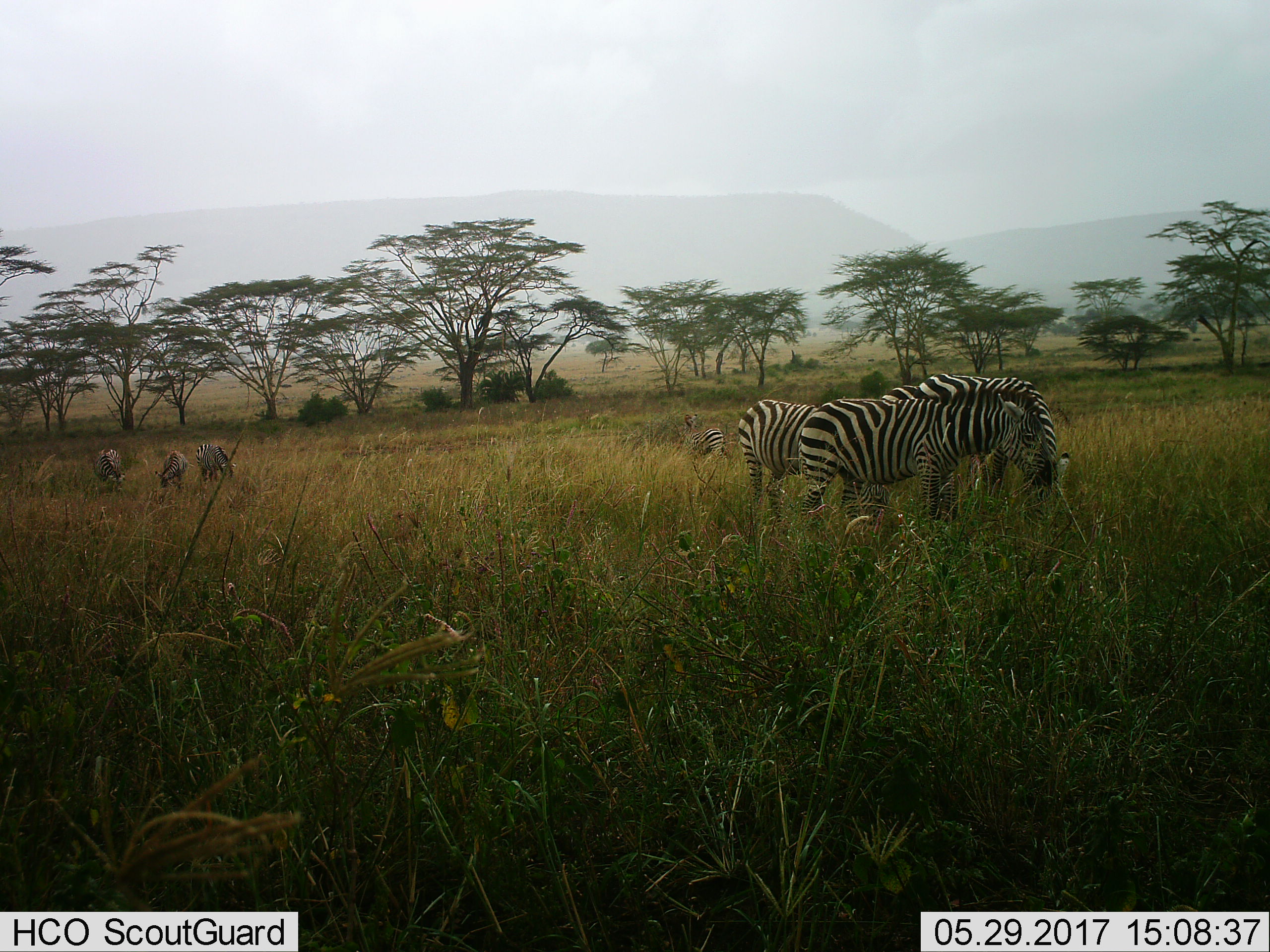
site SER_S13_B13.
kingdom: Animalia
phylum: Chordata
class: Mammalia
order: Perissodactyla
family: Equidae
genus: Equus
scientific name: Equus quagga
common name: plains zebra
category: zebraplains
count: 6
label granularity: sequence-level